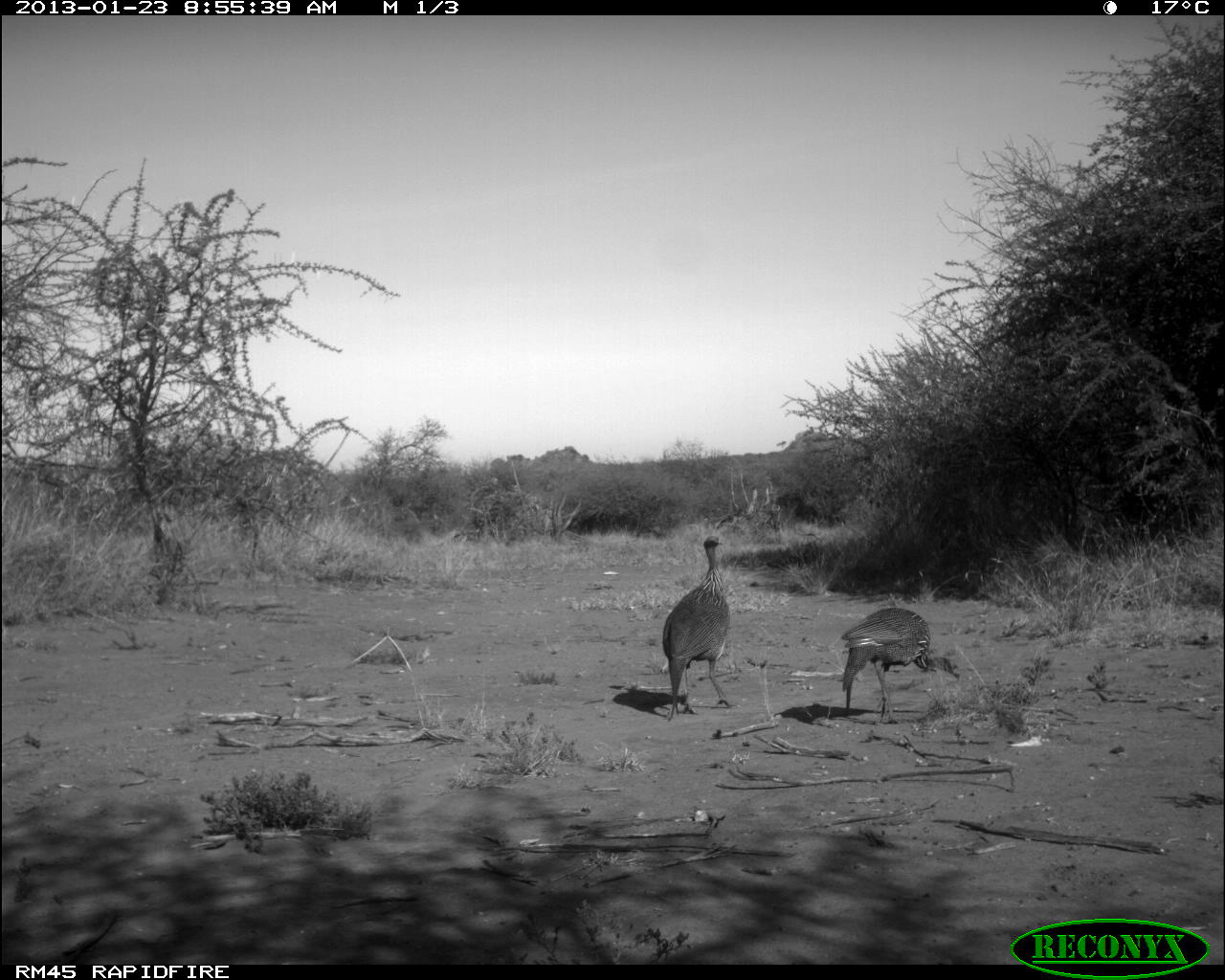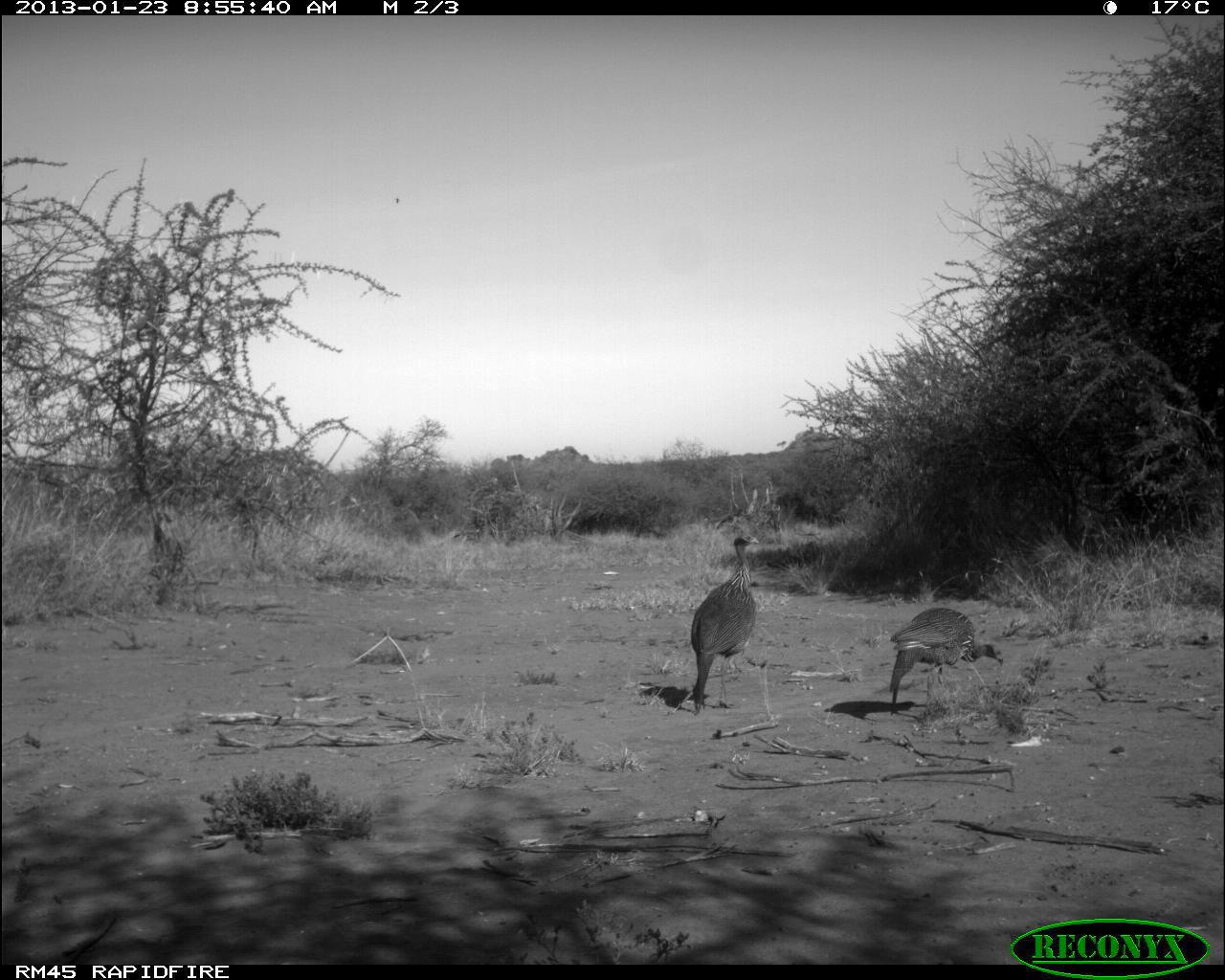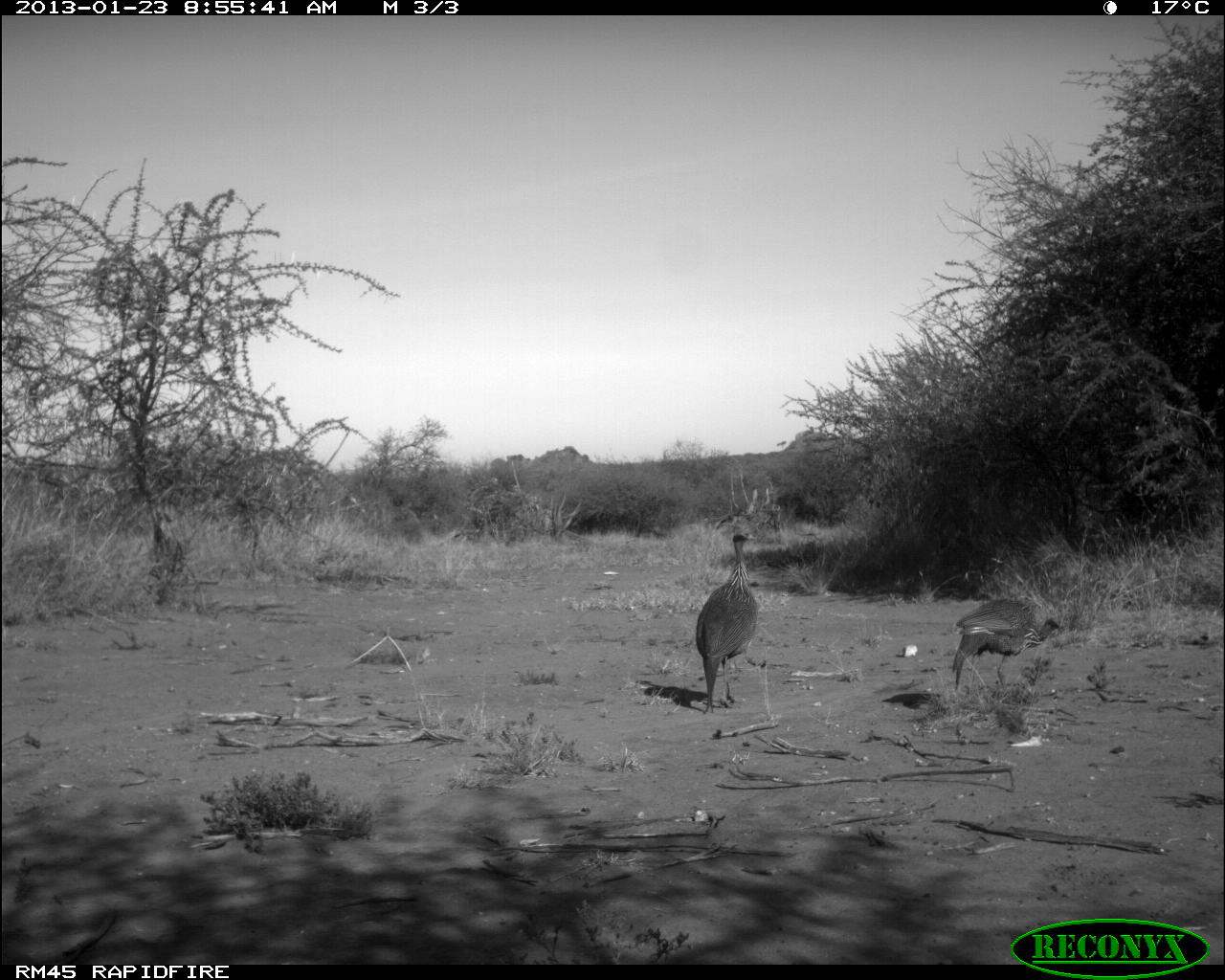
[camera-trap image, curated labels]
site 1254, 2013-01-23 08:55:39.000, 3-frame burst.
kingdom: Animalia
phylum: Chordata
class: Aves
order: Galliformes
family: Numididae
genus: Acryllium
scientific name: Acryllium vulturinum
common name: vulturine guineafowl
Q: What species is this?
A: Acryllium vulturinum (vulturine guineafowl).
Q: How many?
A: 2.